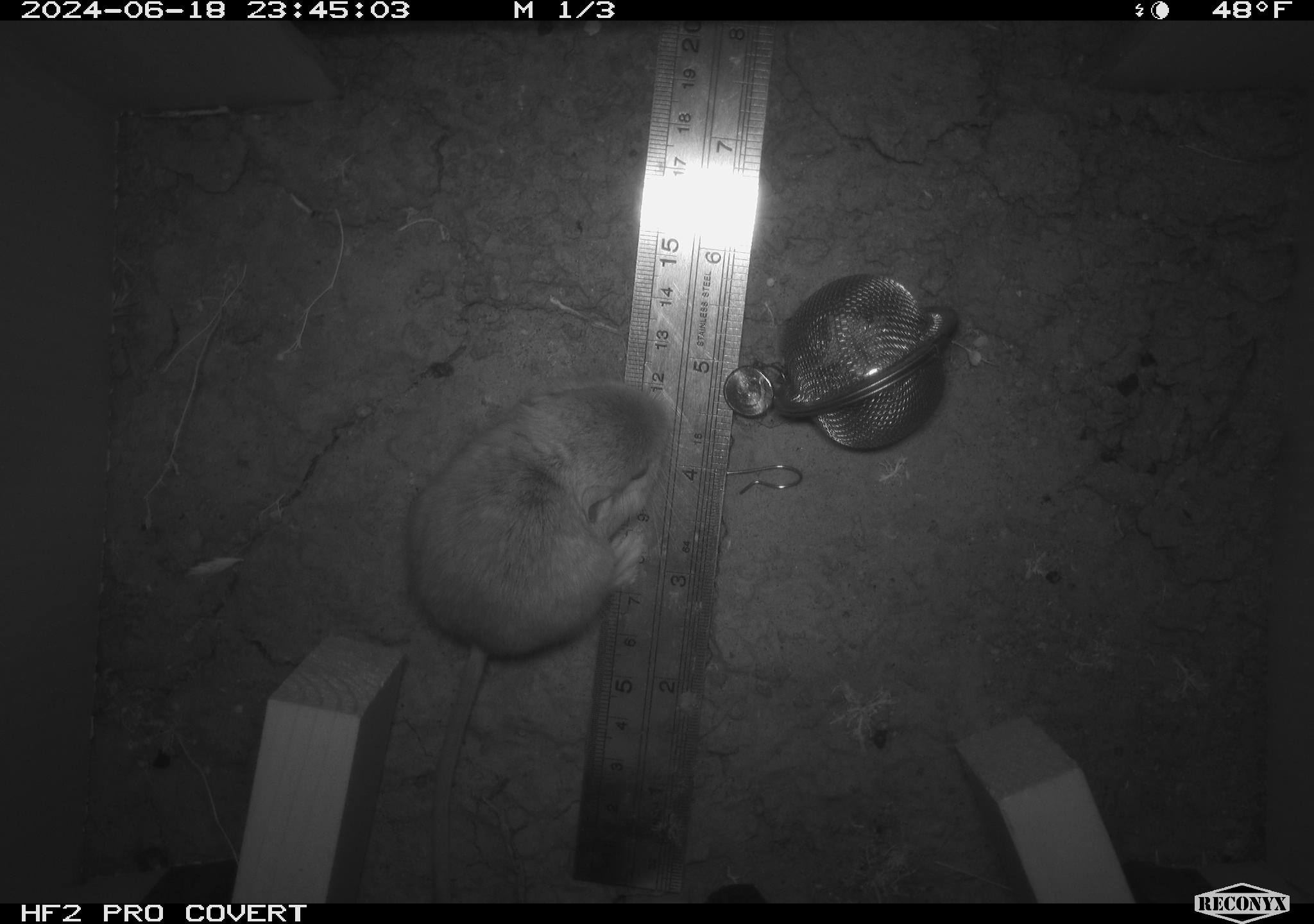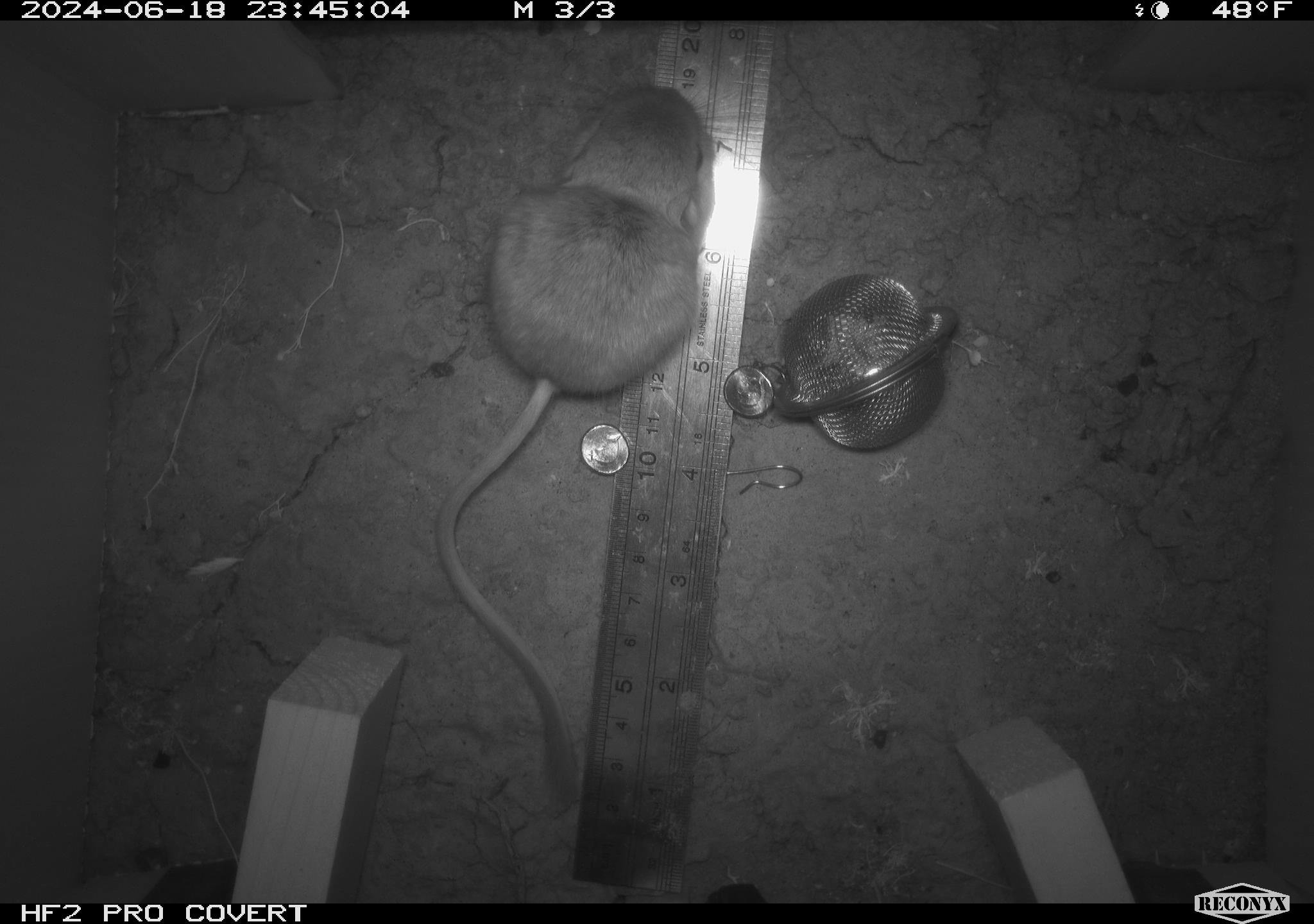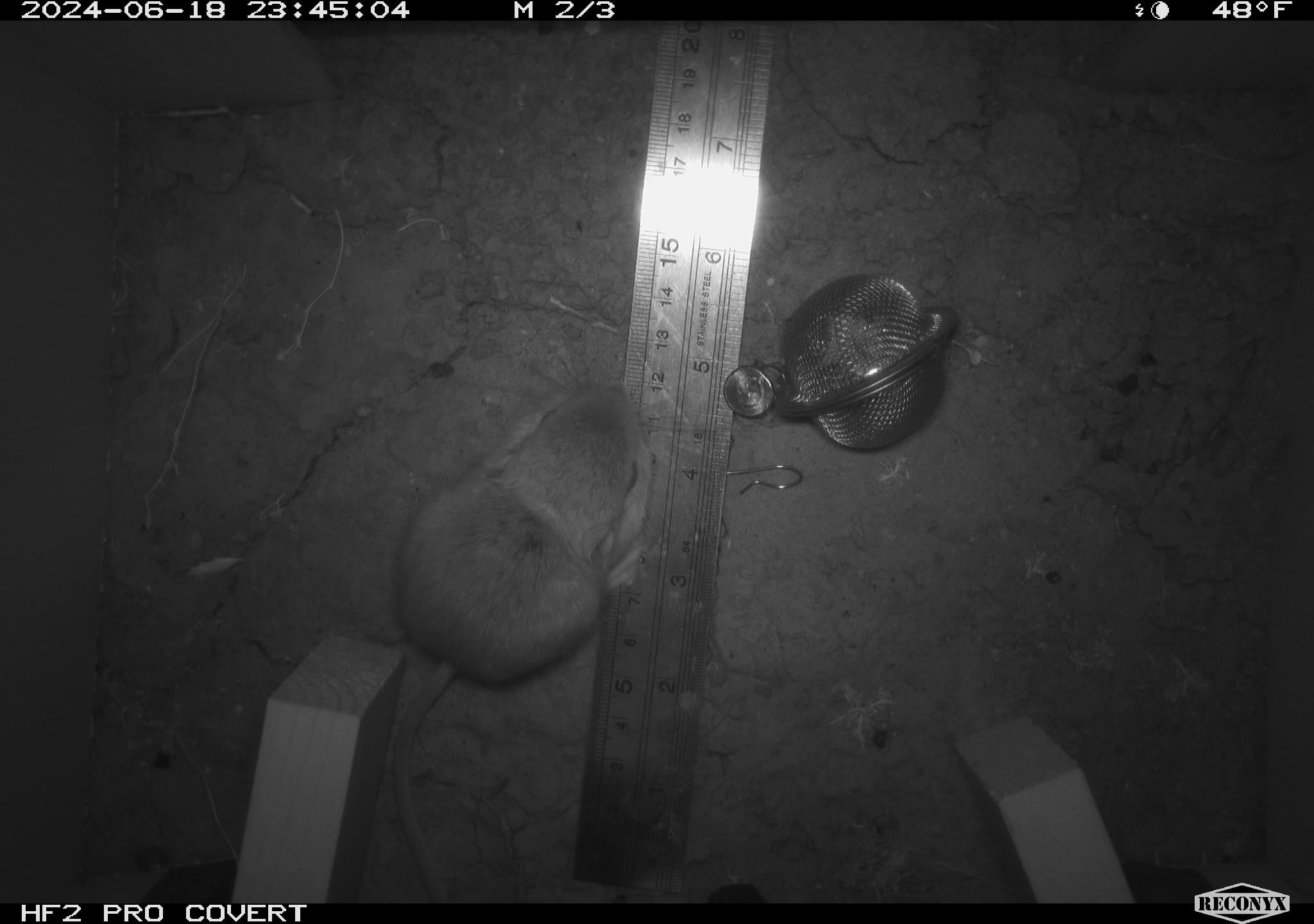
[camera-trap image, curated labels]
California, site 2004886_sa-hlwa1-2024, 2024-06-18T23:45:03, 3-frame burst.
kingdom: Animalia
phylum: Chordata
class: Mammalia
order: Rodentia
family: Heteromyidae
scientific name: Heteromyidae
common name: kangaroo rats and pocket mice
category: heteromyidae family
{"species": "heteromyidae family (kangaroo rats and pocket mice) (Heteromyidae)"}